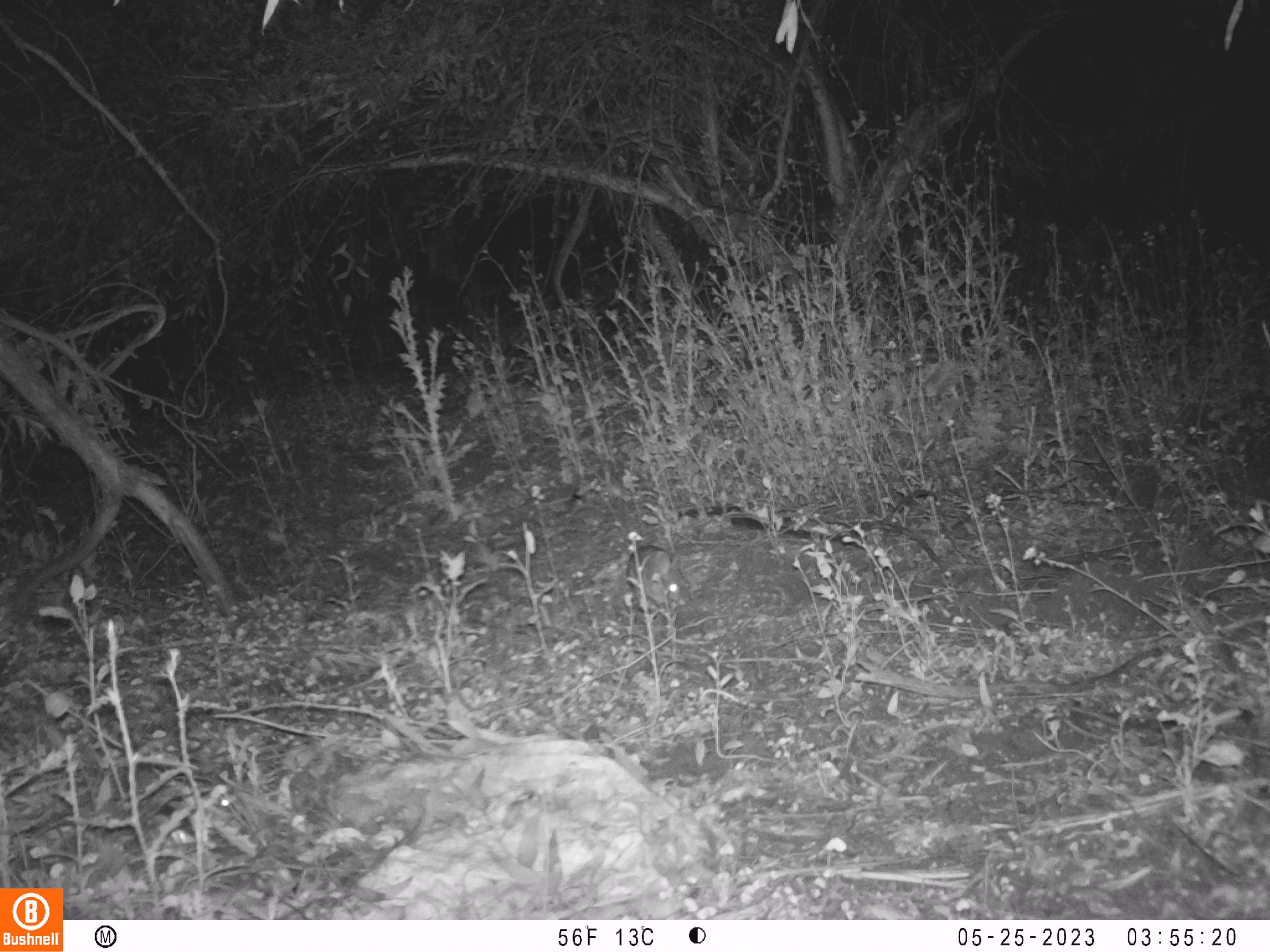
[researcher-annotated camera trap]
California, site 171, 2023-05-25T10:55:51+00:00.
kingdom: Animalia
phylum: Chordata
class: Mammalia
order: Lagomorpha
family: Leporidae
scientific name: Leporidae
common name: rabbit